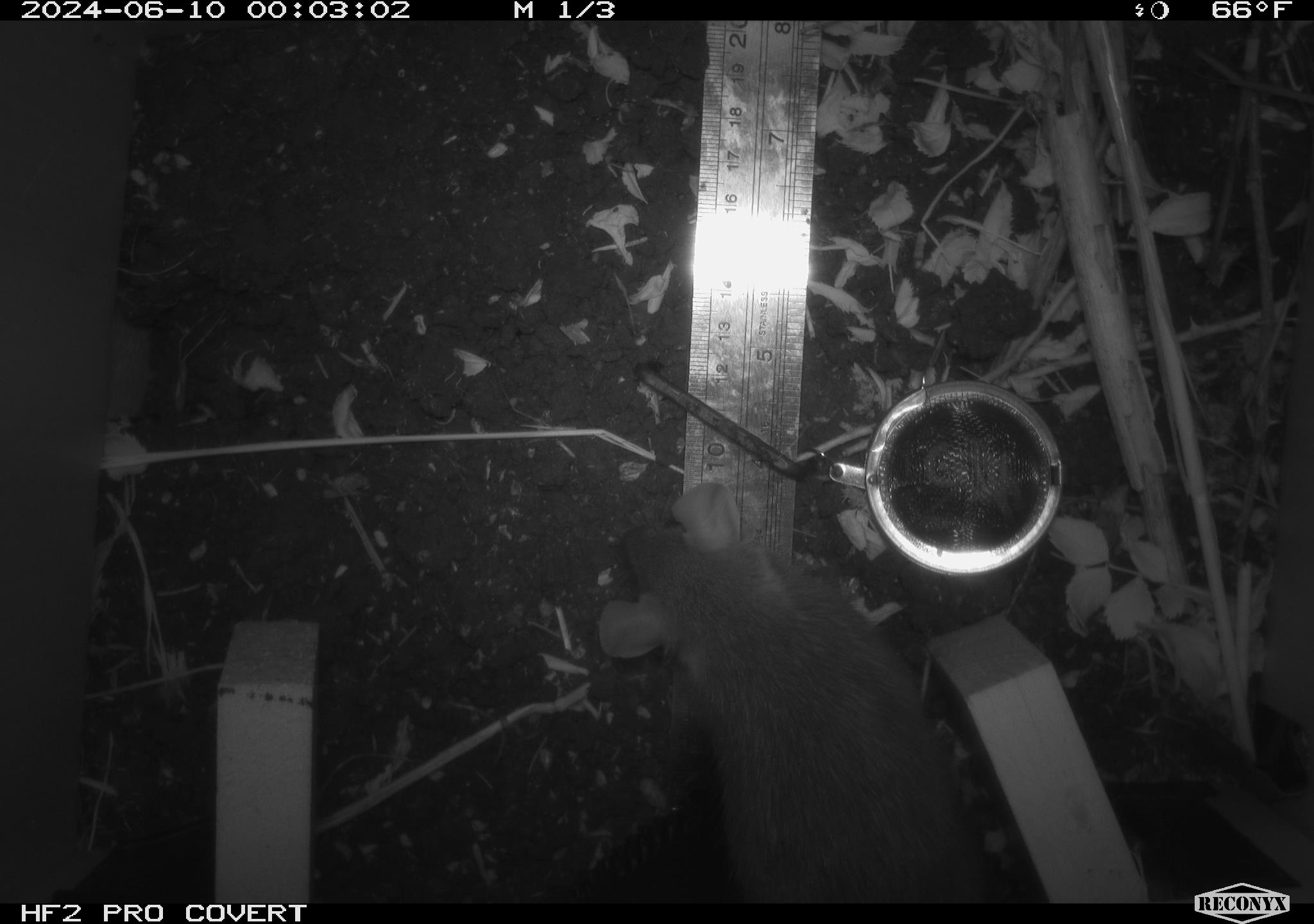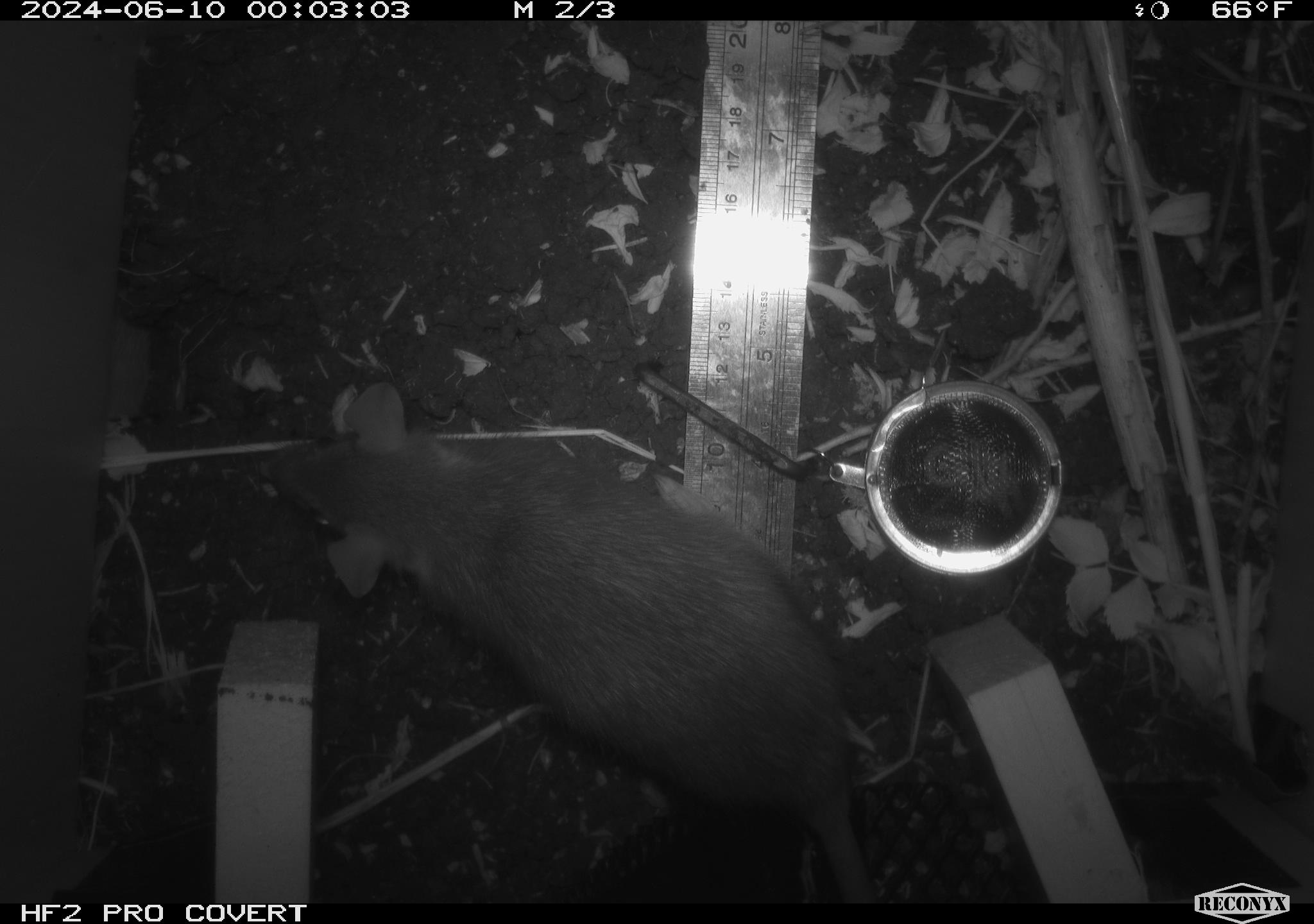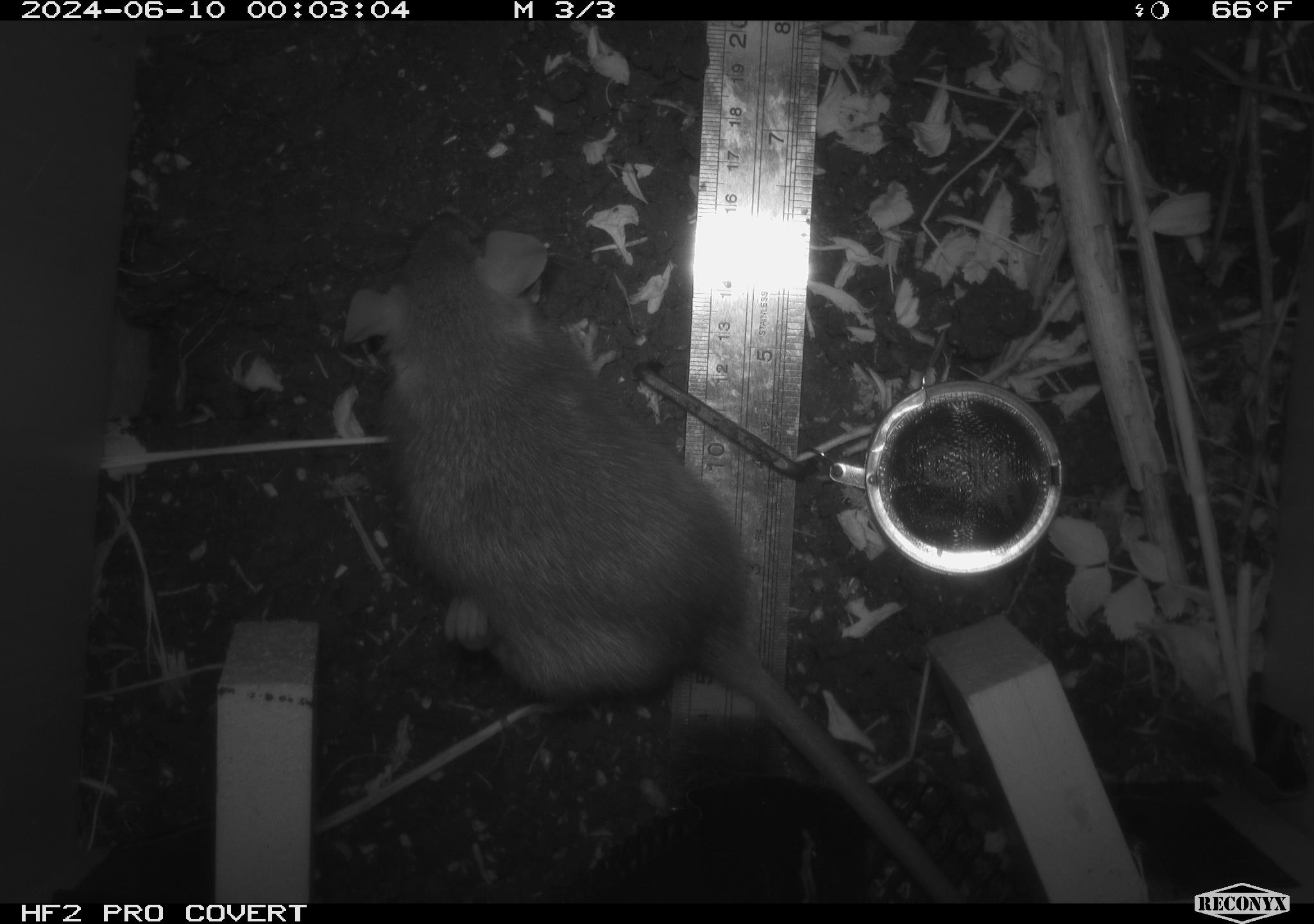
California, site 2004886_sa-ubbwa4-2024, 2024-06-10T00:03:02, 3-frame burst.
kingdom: Animalia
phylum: Chordata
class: Mammalia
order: Rodentia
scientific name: Rodentia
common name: woodrat or rat or mouse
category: woodrat or rat or mouse species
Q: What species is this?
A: Woodrat or rat or mouse species (woodrat or rat or mouse) (Rodentia).